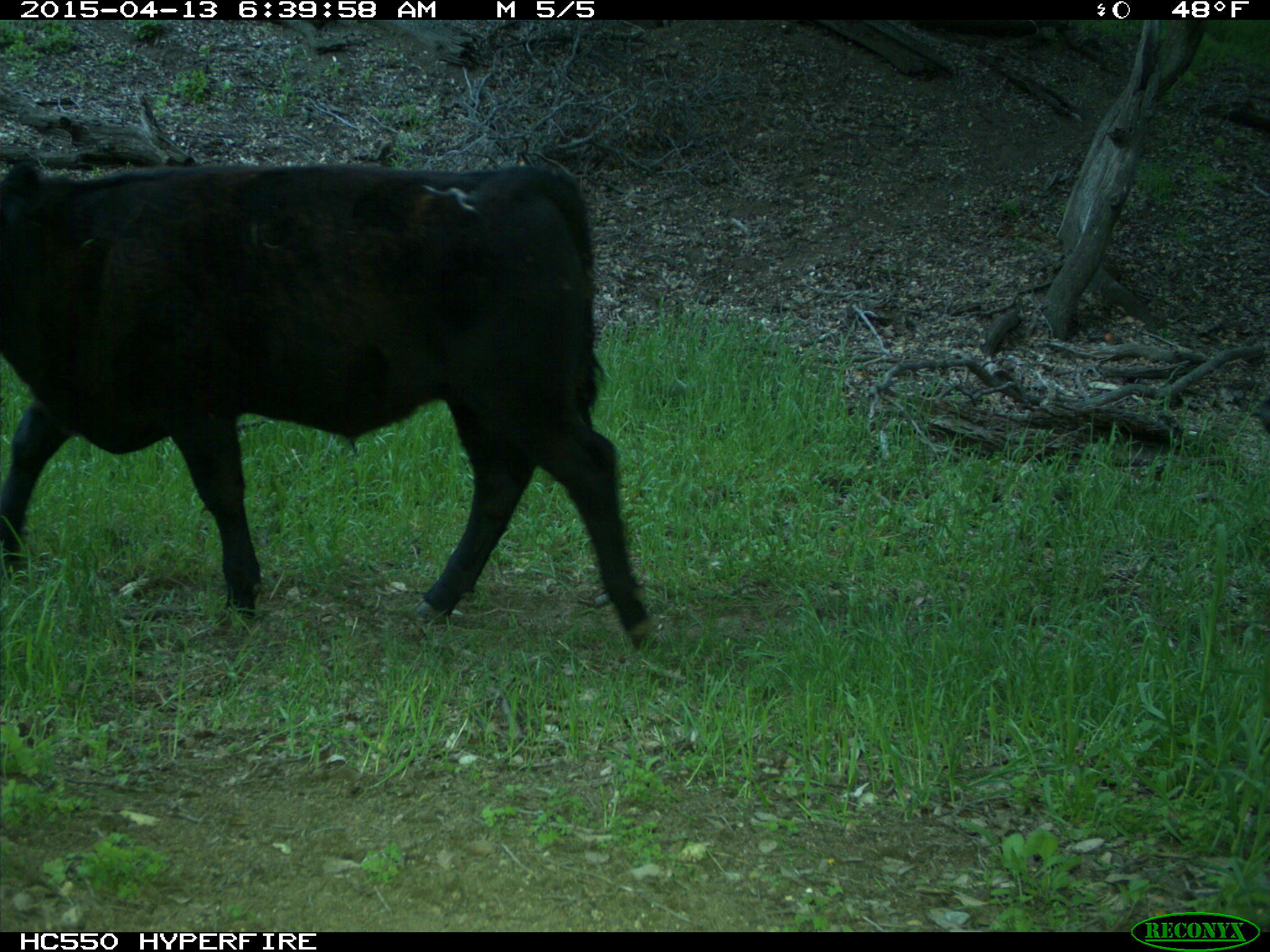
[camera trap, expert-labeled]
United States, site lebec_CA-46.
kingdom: Animalia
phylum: Chordata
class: Mammalia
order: Artiodactyla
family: Bovidae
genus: Bos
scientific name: Bos taurus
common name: domestic cow